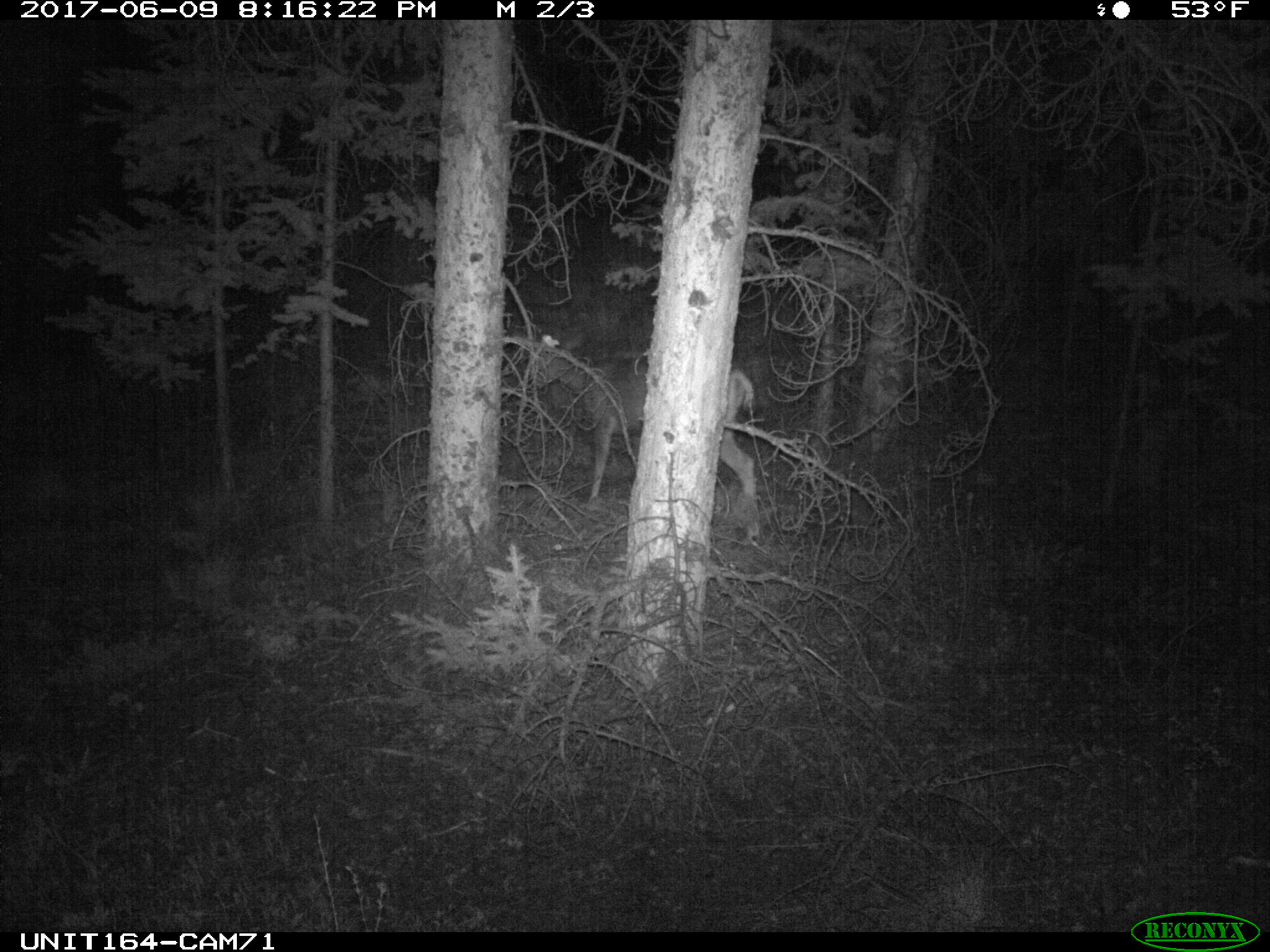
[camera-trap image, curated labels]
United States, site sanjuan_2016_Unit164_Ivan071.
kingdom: Animalia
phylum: Chordata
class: Mammalia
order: Artiodactyla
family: Cervidae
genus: Odocoileus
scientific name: Odocoileus hemionus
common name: mule deer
Odocoileus hemionus (mule deer).